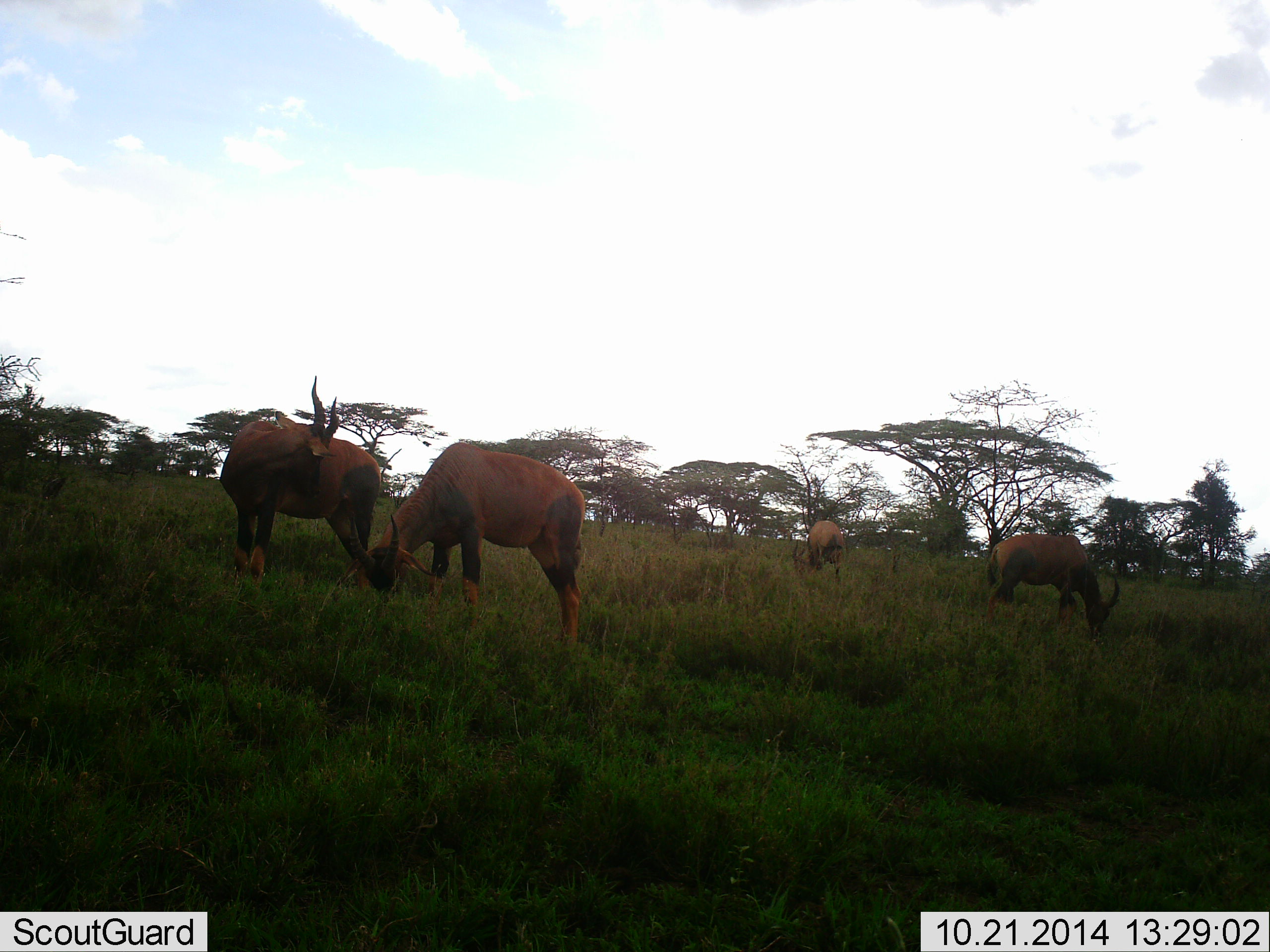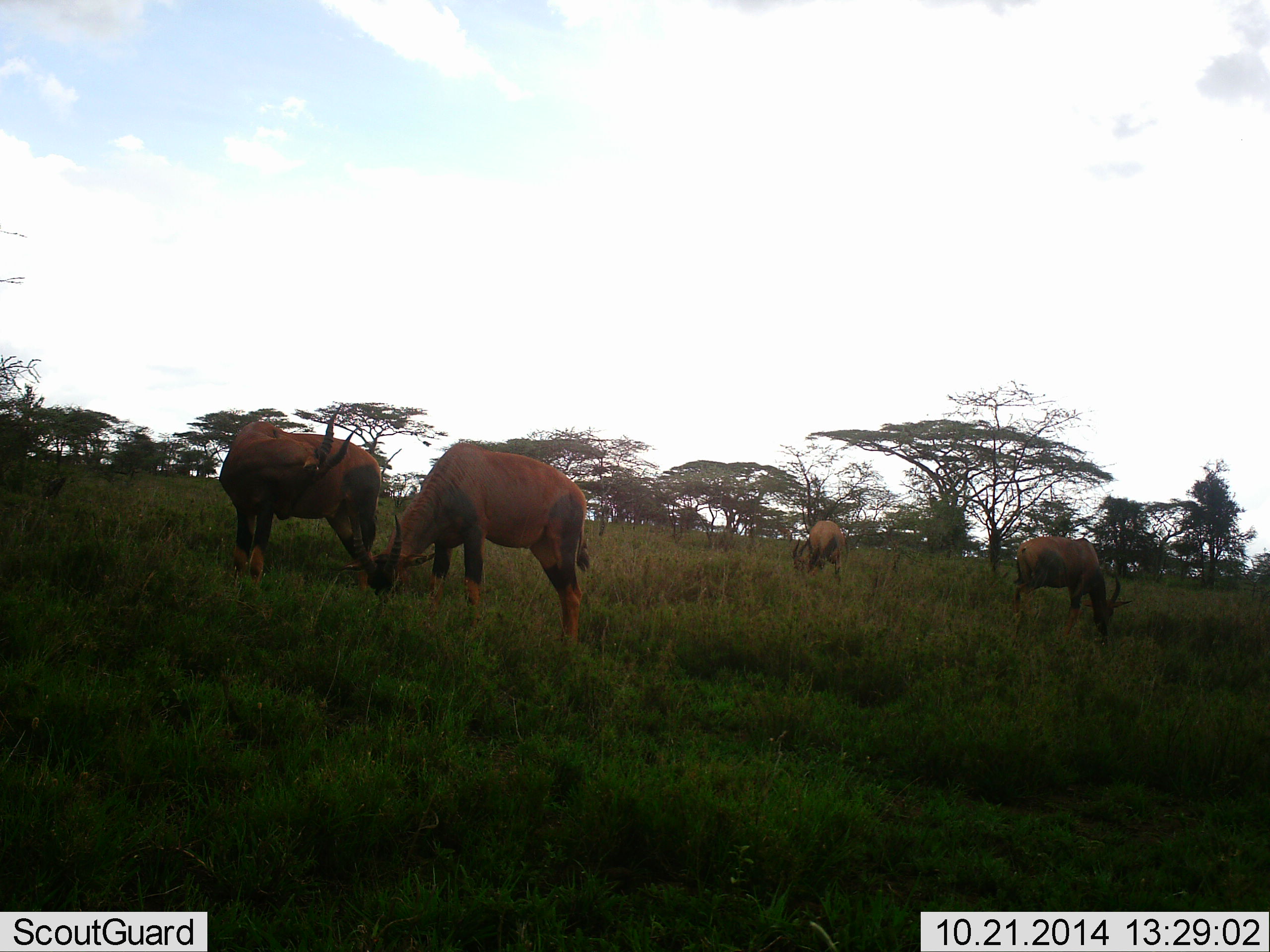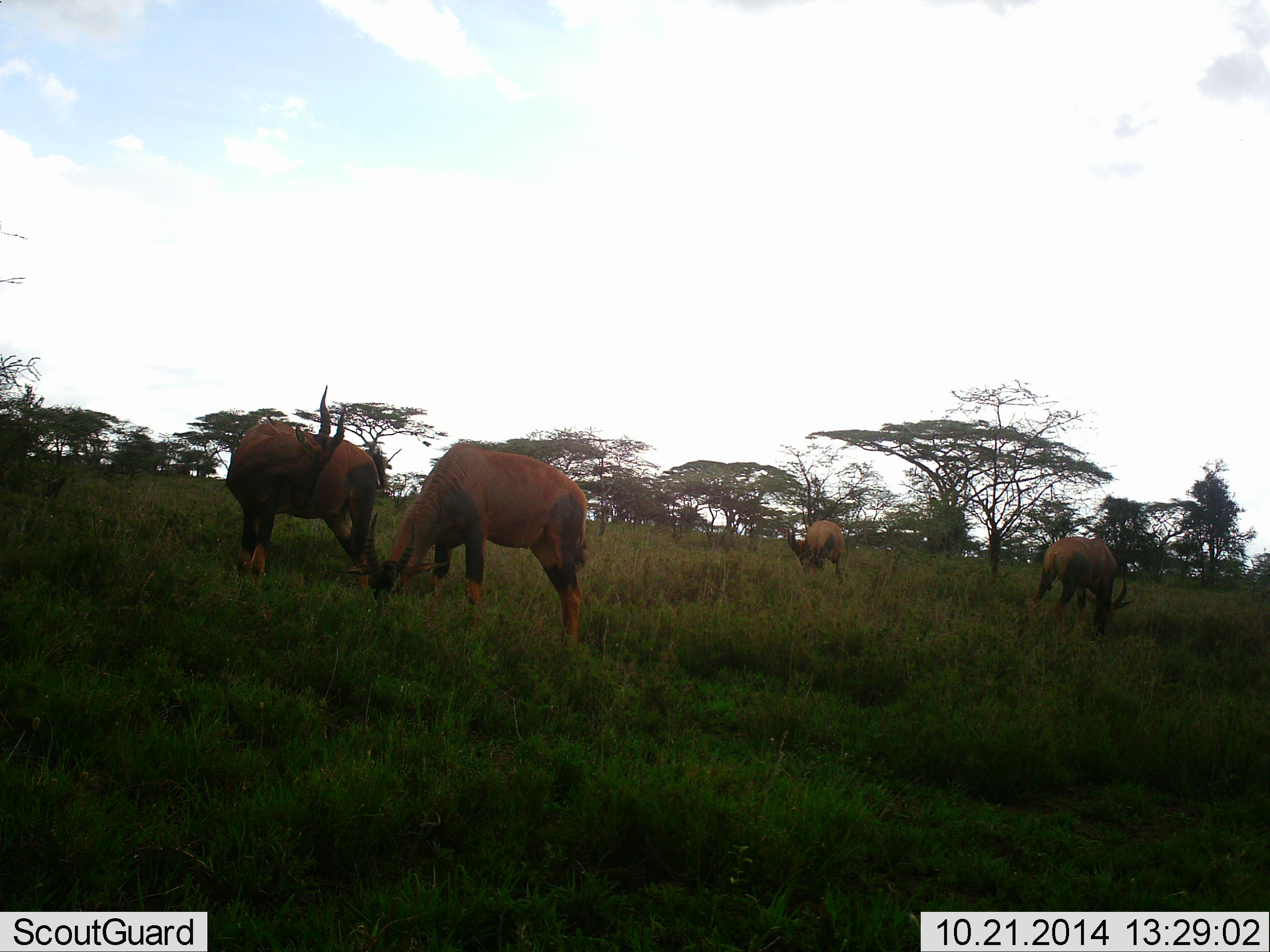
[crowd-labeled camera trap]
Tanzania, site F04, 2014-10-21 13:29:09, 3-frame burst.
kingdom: Animalia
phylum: Chordata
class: Mammalia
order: Artiodactyla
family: Bovidae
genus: Damaliscus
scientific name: Damaliscus lunatus jimela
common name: topi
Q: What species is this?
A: Topi (Damaliscus lunatus jimela).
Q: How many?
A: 4.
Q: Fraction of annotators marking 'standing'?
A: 50%.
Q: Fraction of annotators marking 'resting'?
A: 0%.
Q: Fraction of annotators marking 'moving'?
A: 30%.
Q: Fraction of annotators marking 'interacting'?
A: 0%.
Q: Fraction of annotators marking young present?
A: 0%.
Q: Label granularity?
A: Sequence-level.